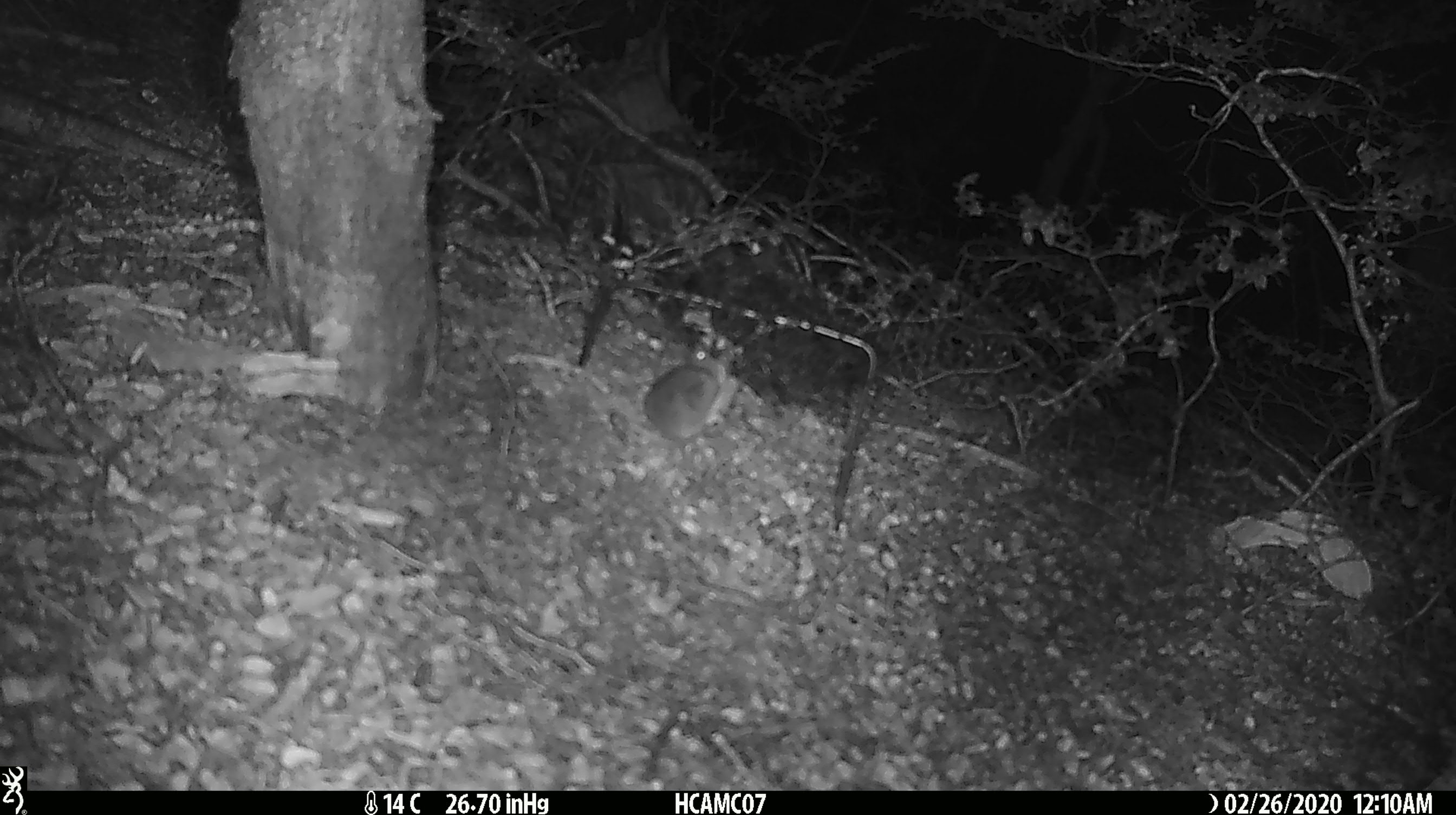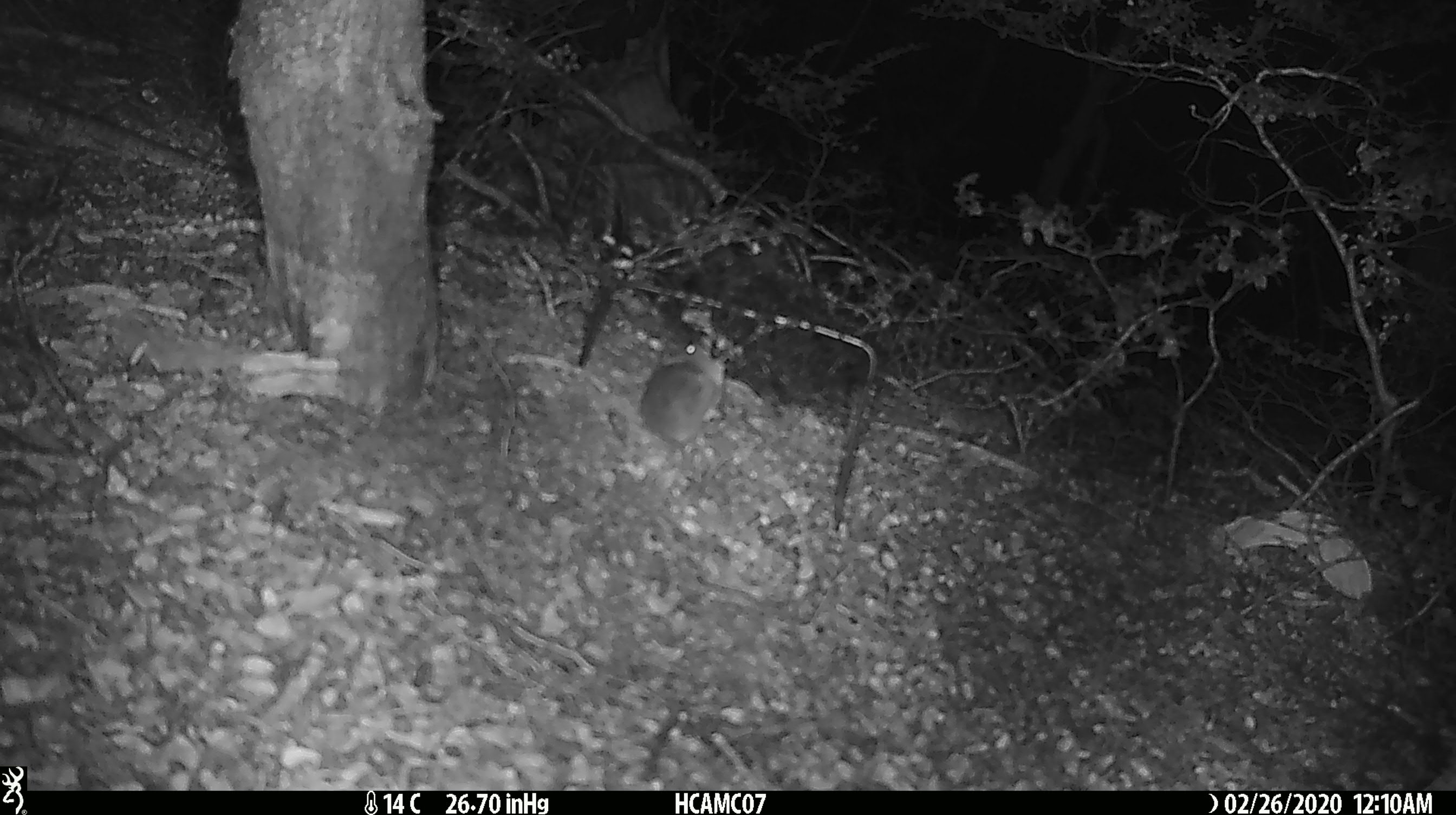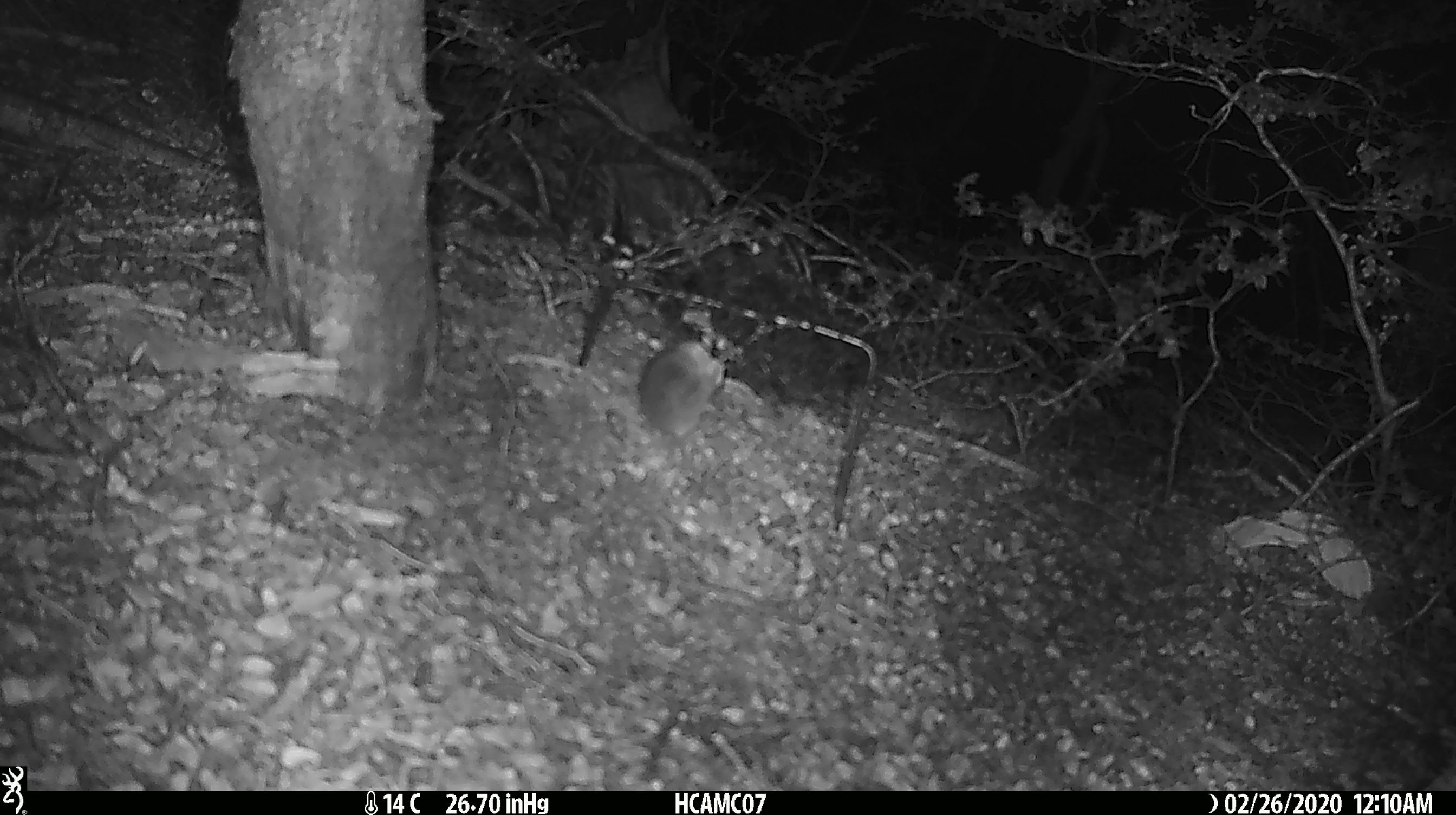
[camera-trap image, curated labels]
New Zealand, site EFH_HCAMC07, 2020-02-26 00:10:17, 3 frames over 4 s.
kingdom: Animalia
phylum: Chordata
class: Mammalia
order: Rodentia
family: Muridae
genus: Mus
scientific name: Mus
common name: mouse